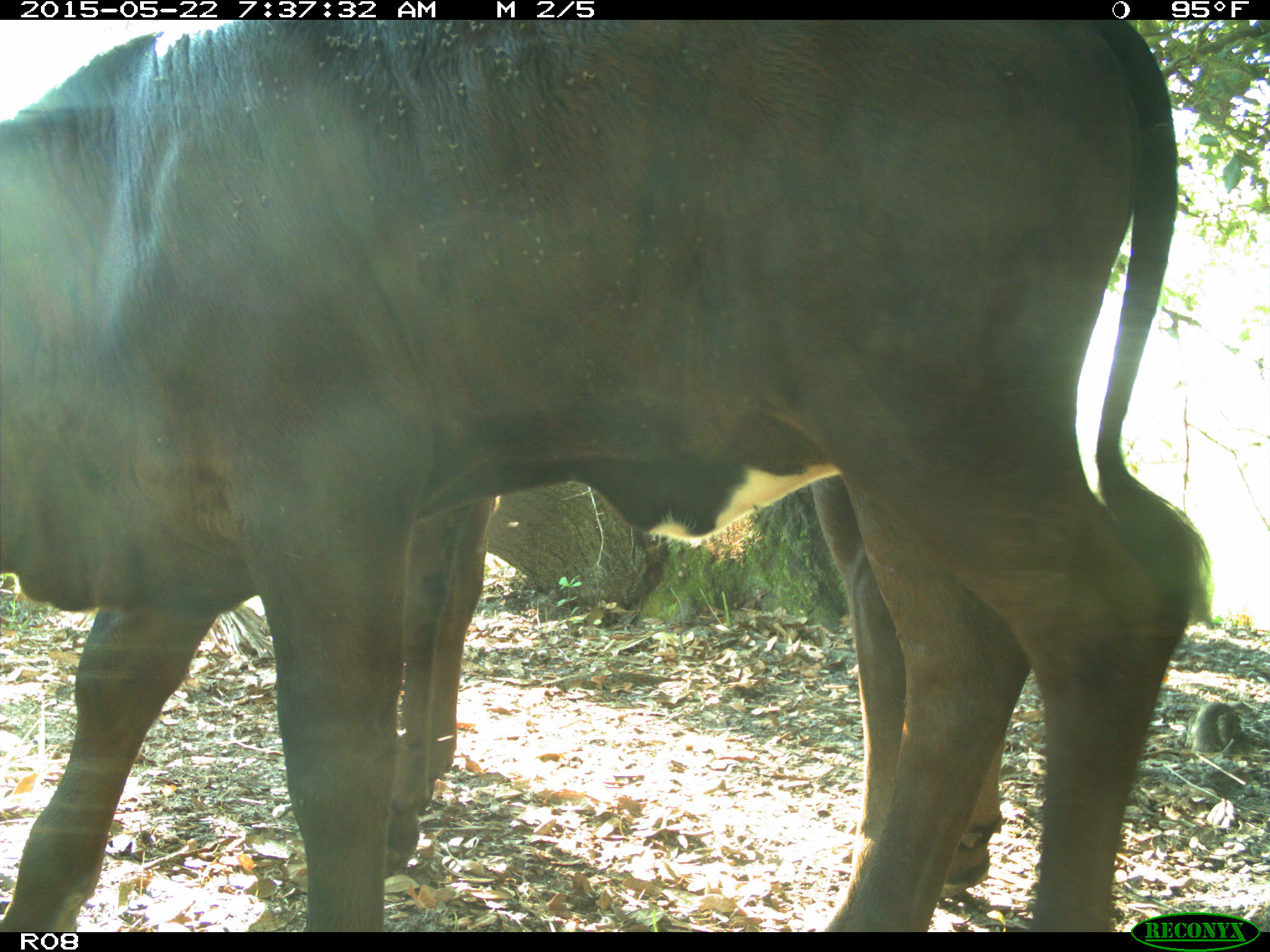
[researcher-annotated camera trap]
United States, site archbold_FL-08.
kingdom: Animalia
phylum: Chordata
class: Mammalia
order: Artiodactyla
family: Bovidae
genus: Bos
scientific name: Bos taurus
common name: domestic cow